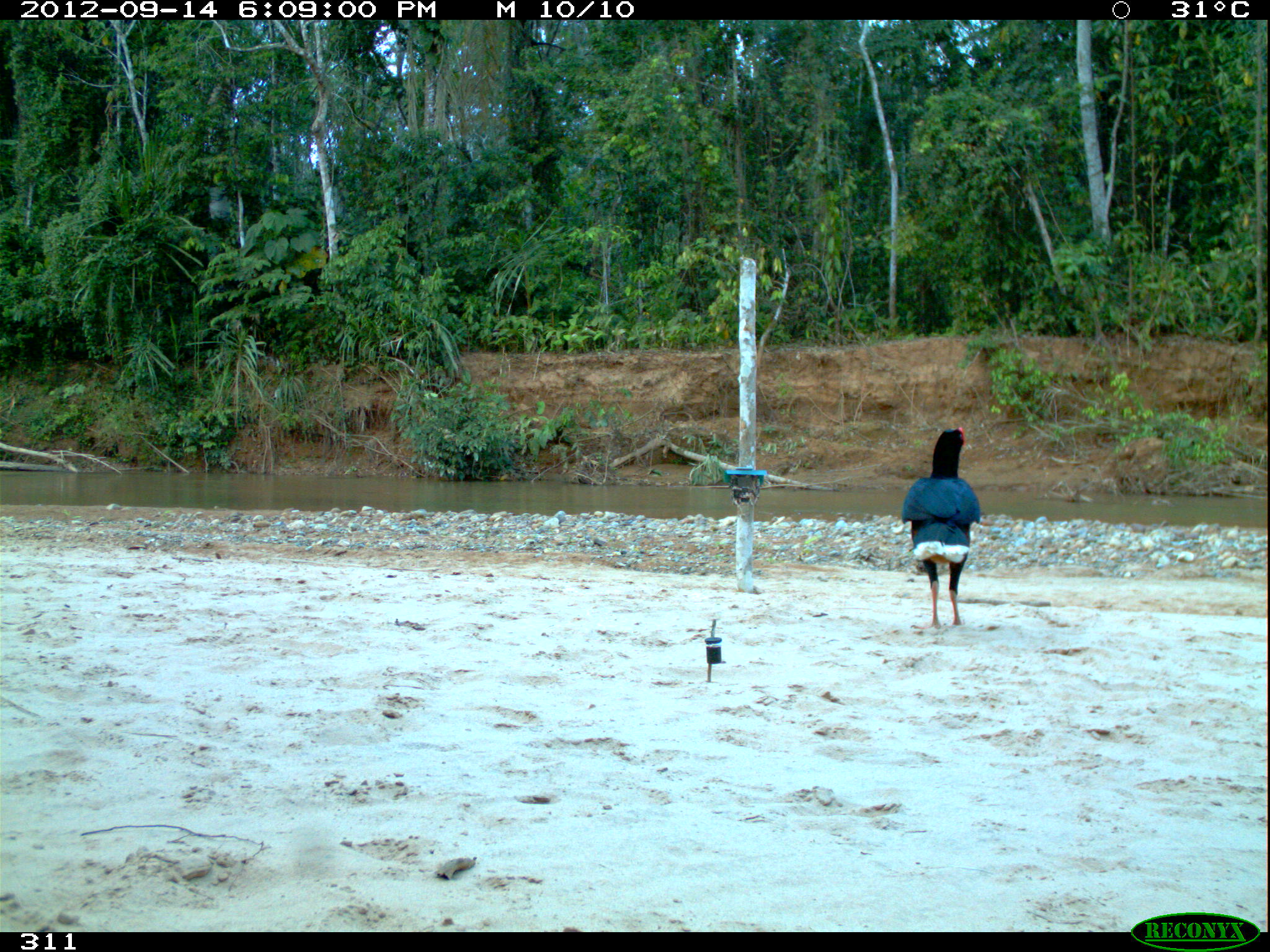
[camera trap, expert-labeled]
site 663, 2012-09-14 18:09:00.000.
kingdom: Animalia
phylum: Chordata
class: Aves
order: Galliformes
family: Cracidae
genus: Mitu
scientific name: Mitu tuberosum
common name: razor-billed curassow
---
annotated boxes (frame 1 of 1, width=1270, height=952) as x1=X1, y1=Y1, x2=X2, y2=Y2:
mitu tuberosum: x1=901, y1=426, x2=981, y2=629